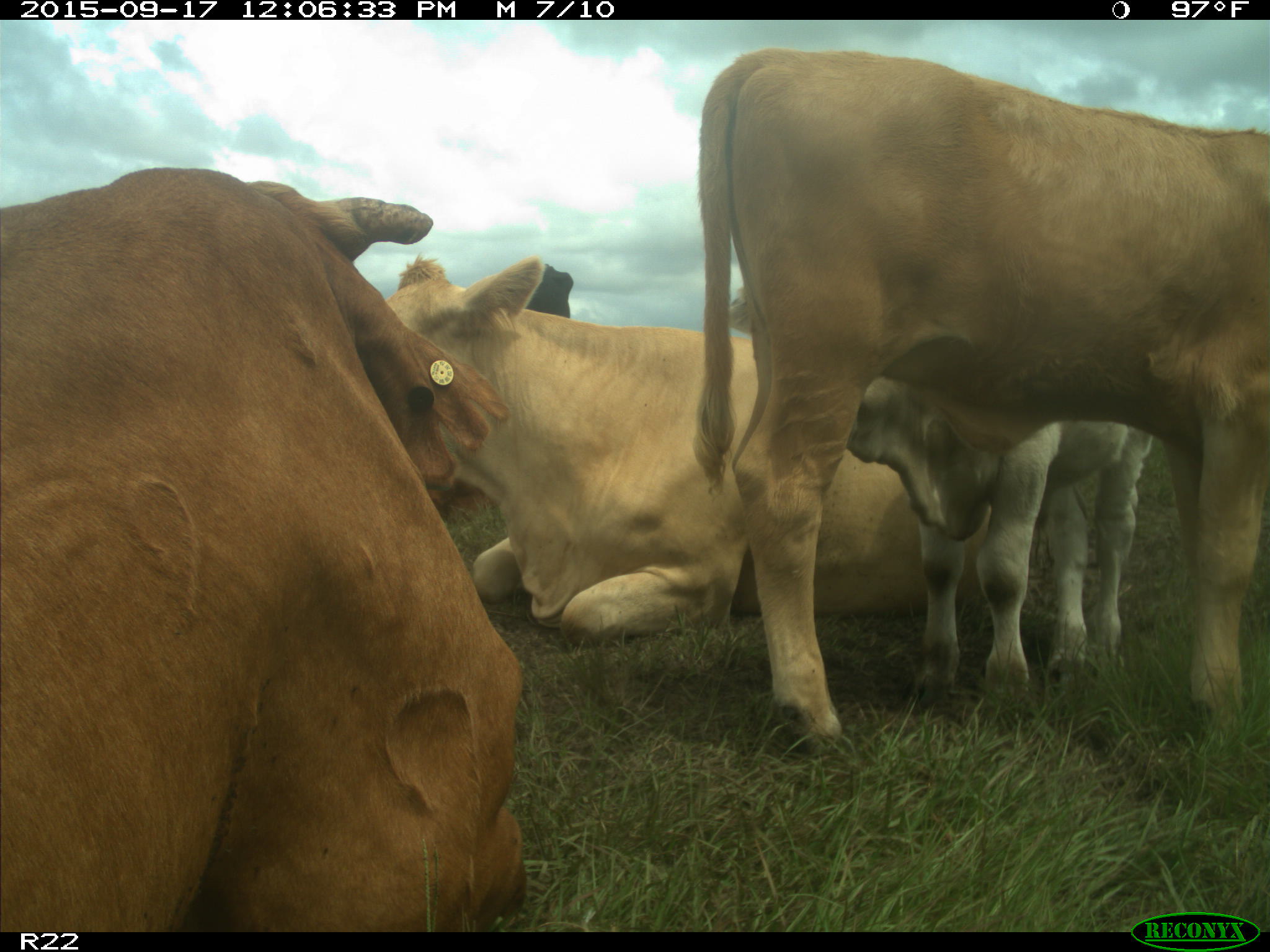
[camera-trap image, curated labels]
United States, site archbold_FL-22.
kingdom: Animalia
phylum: Chordata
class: Mammalia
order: Artiodactyla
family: Bovidae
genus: Bos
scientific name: Bos taurus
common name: domestic cow